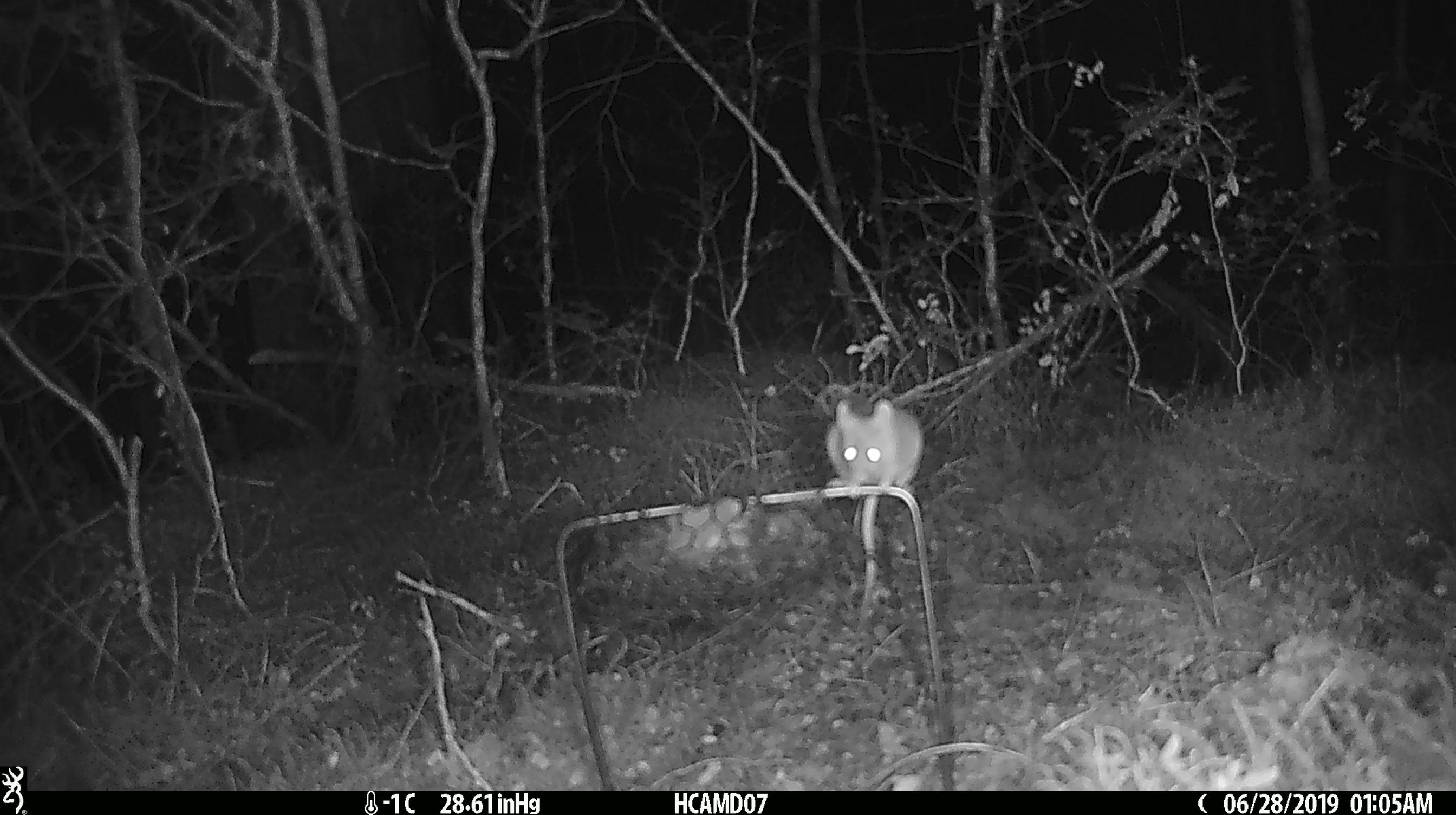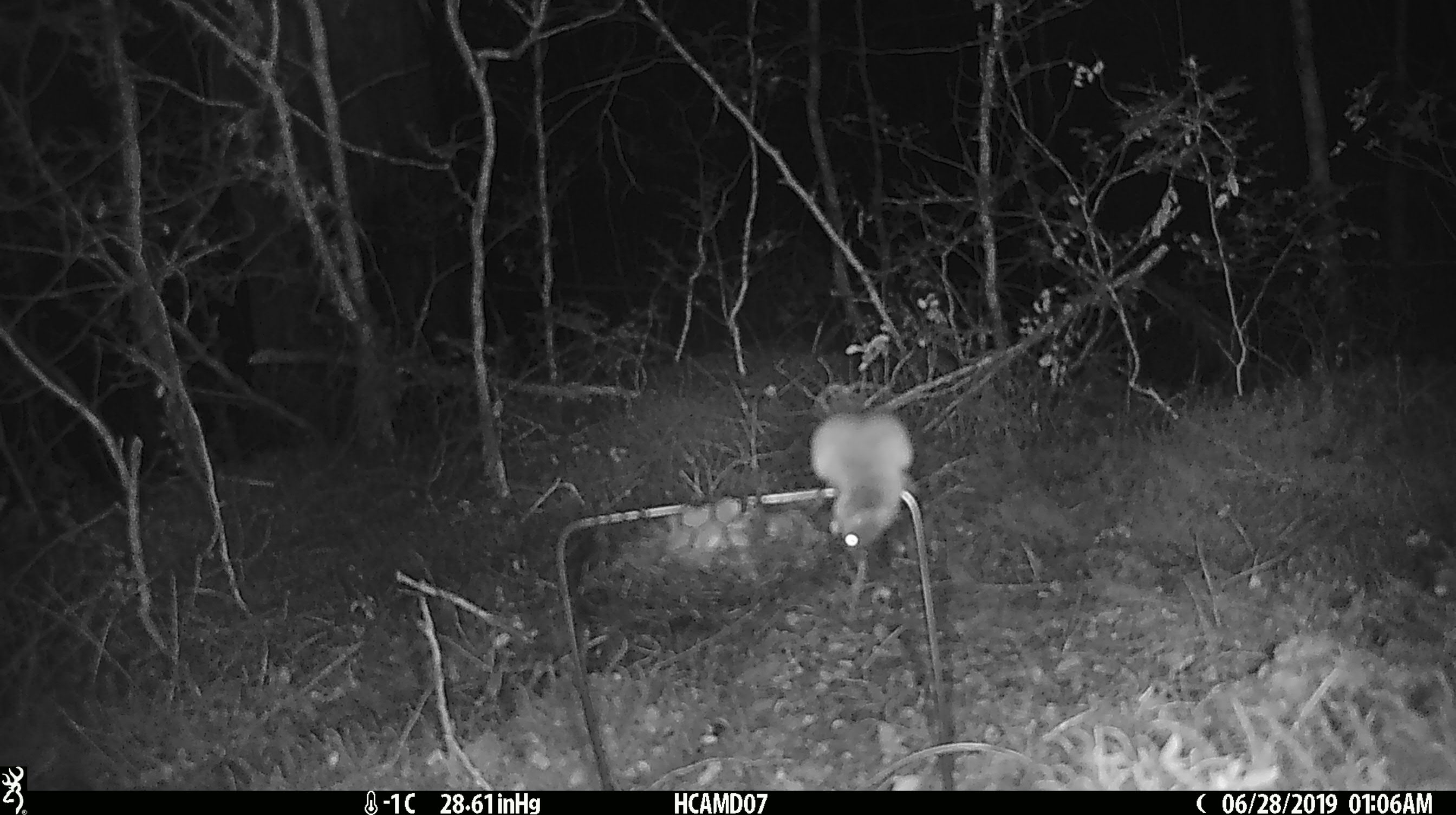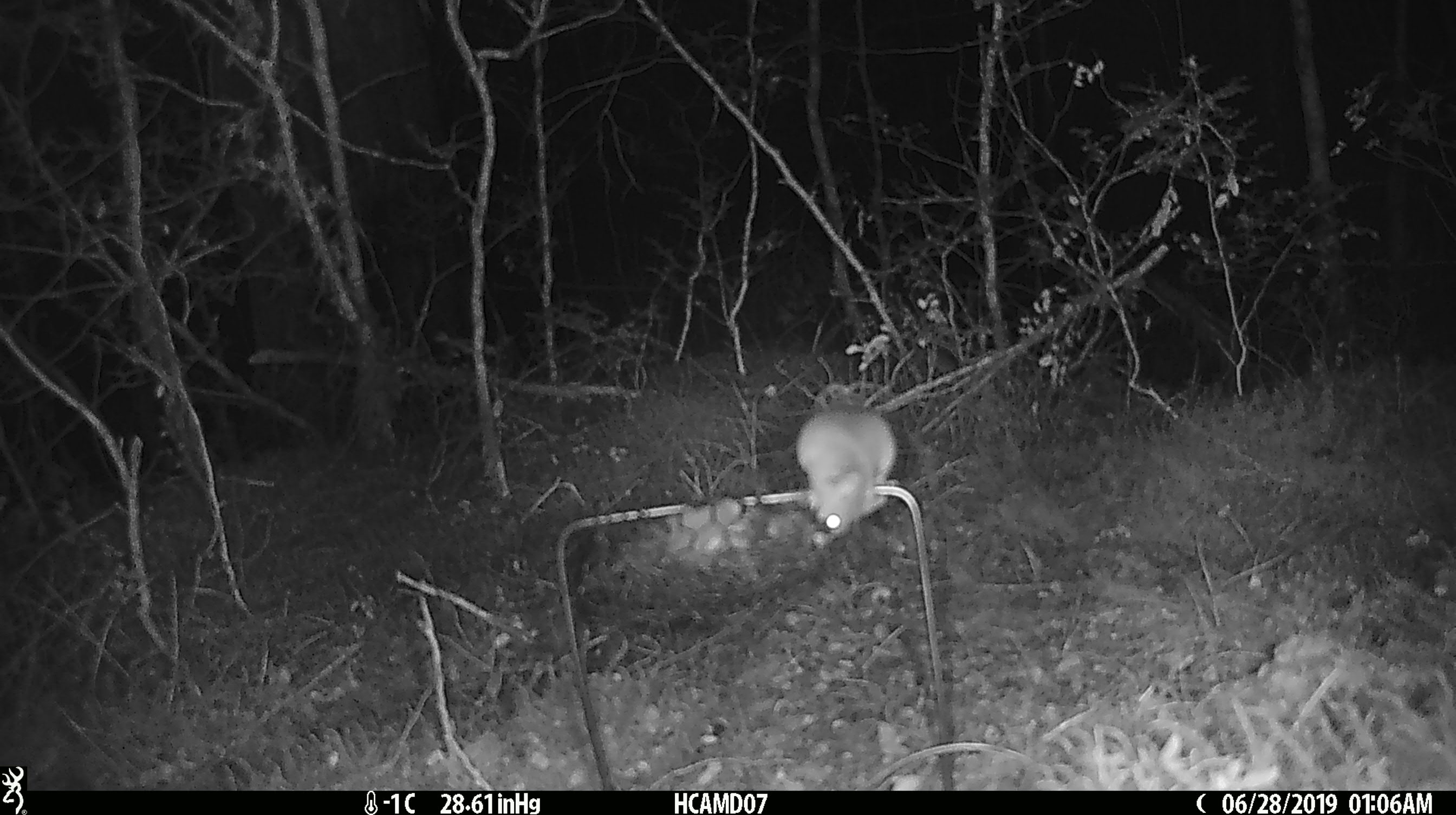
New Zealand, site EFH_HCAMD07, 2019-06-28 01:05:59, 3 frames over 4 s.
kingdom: Animalia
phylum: Chordata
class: Mammalia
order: Rodentia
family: Muridae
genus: Mus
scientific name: Mus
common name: mouse